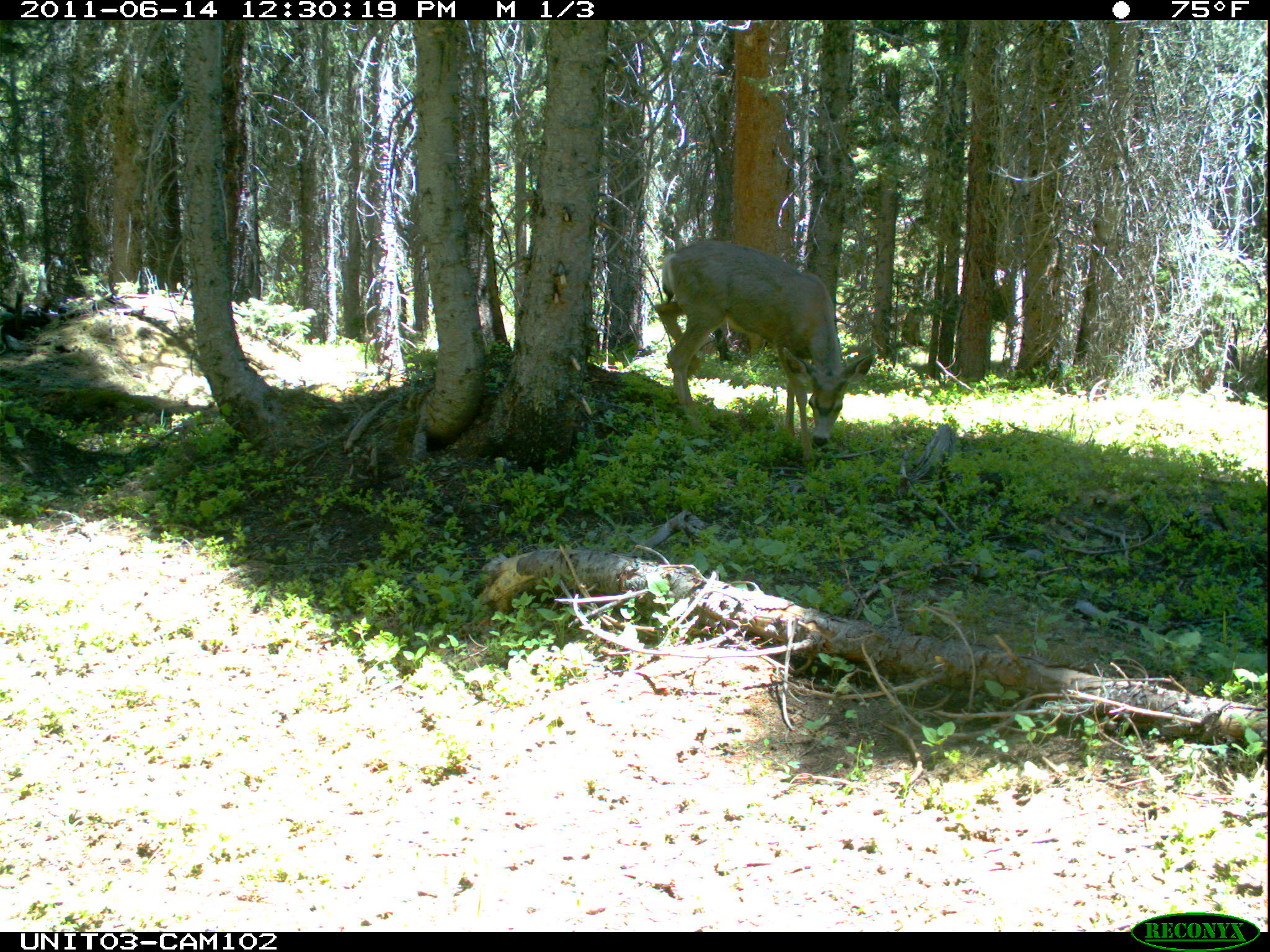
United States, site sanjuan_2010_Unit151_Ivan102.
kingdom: Animalia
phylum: Chordata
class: Mammalia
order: Artiodactyla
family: Cervidae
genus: Odocoileus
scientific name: Odocoileus hemionus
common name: mule deer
Odocoileus hemionus (mule deer).